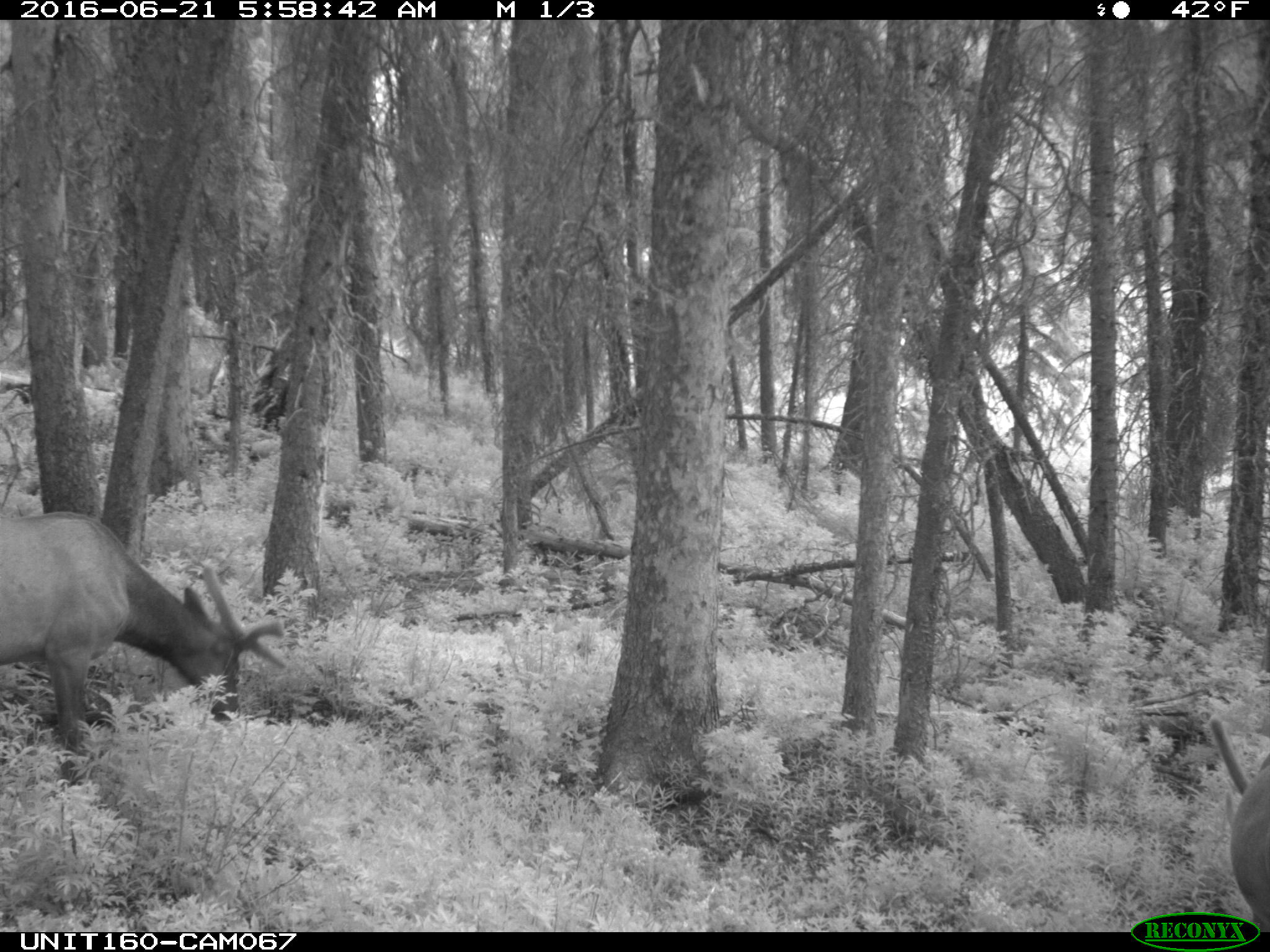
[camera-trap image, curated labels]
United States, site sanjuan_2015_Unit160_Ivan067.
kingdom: Animalia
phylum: Chordata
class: Mammalia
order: Artiodactyla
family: Cervidae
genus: Cervus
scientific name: Cervus elaphus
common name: red deer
Cervus elaphus (red deer).